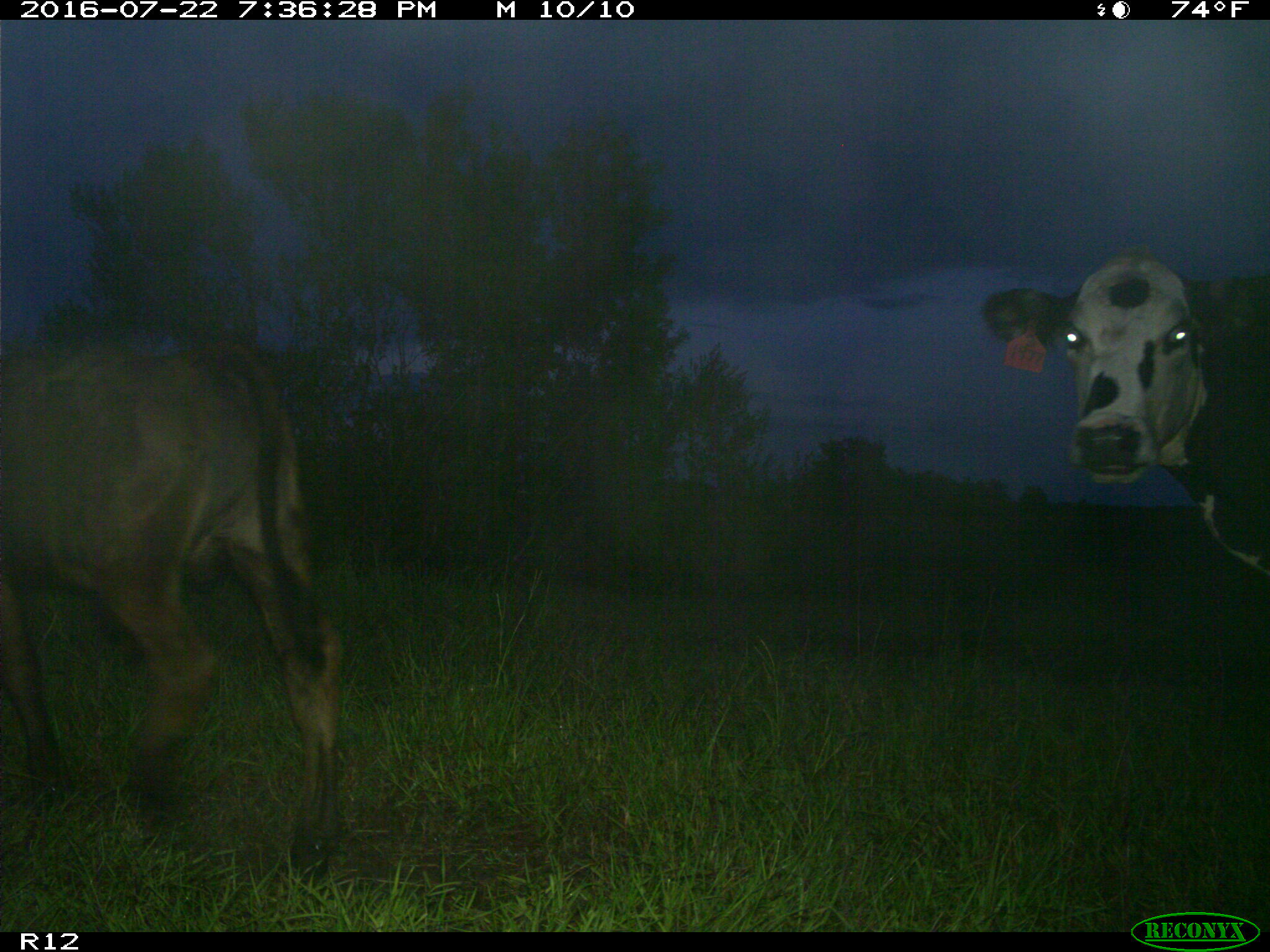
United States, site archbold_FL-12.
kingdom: Animalia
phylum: Chordata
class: Mammalia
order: Artiodactyla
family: Bovidae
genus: Bos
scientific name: Bos taurus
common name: domestic cow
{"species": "Bos taurus (domestic cow)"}